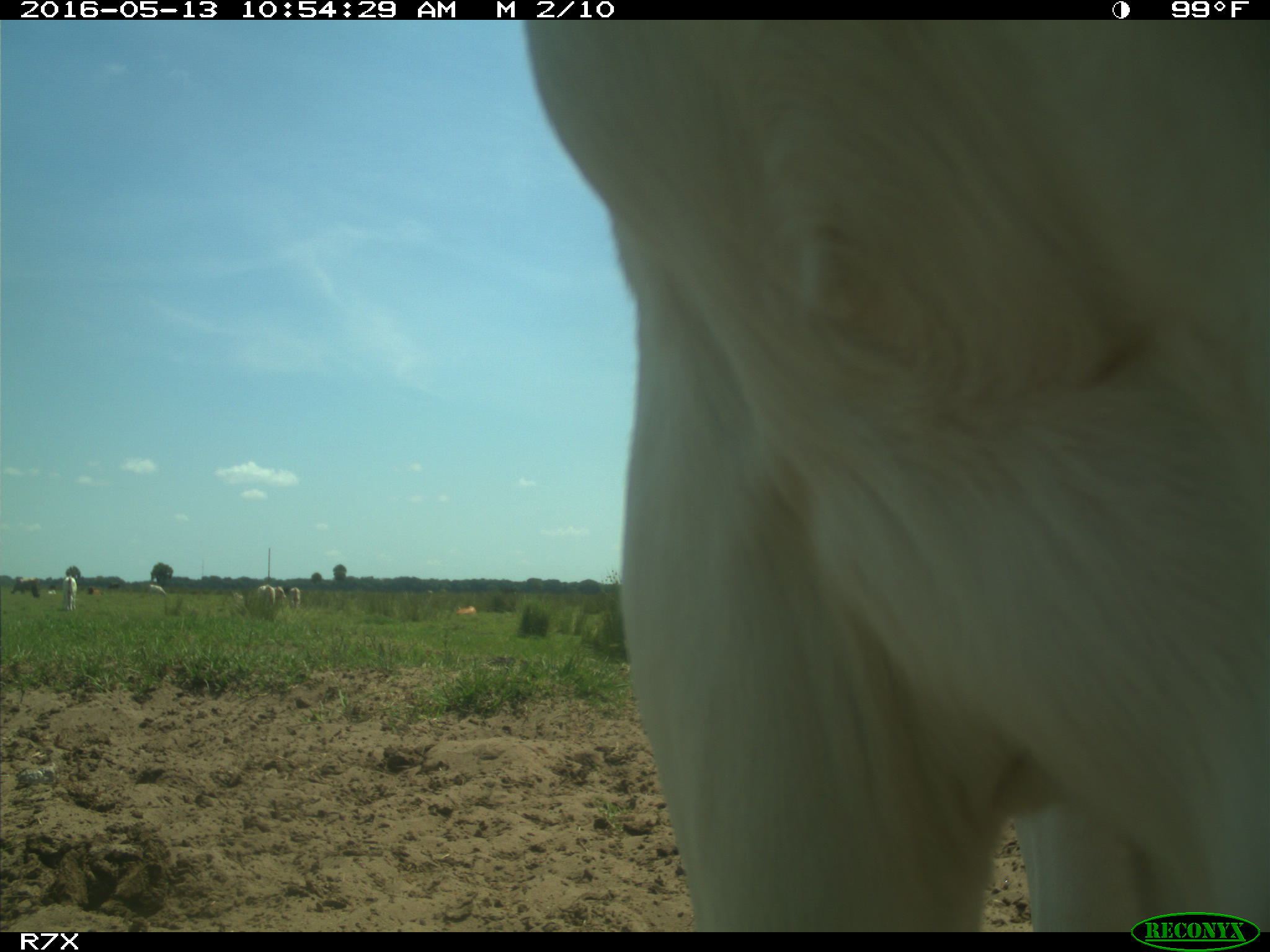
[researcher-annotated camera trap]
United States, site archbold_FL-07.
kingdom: Animalia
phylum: Chordata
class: Mammalia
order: Artiodactyla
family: Bovidae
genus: Bos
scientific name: Bos taurus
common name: domestic cow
Bos taurus (domestic cow).